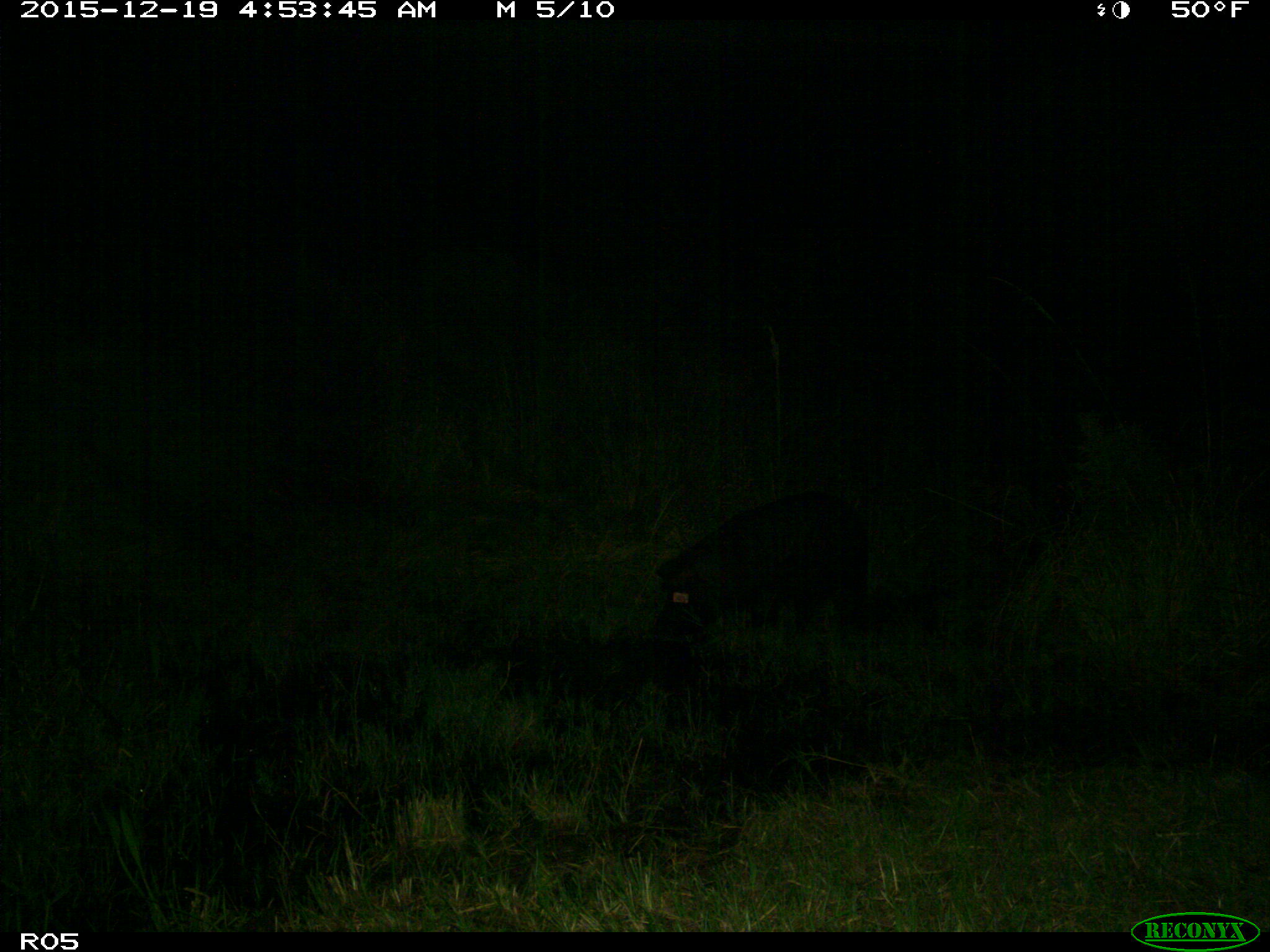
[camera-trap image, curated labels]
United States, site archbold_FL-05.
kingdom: Animalia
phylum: Chordata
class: Mammalia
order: Artiodactyla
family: Suidae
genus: Sus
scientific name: Sus scrofa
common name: wild boar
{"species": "Sus scrofa (wild boar)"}